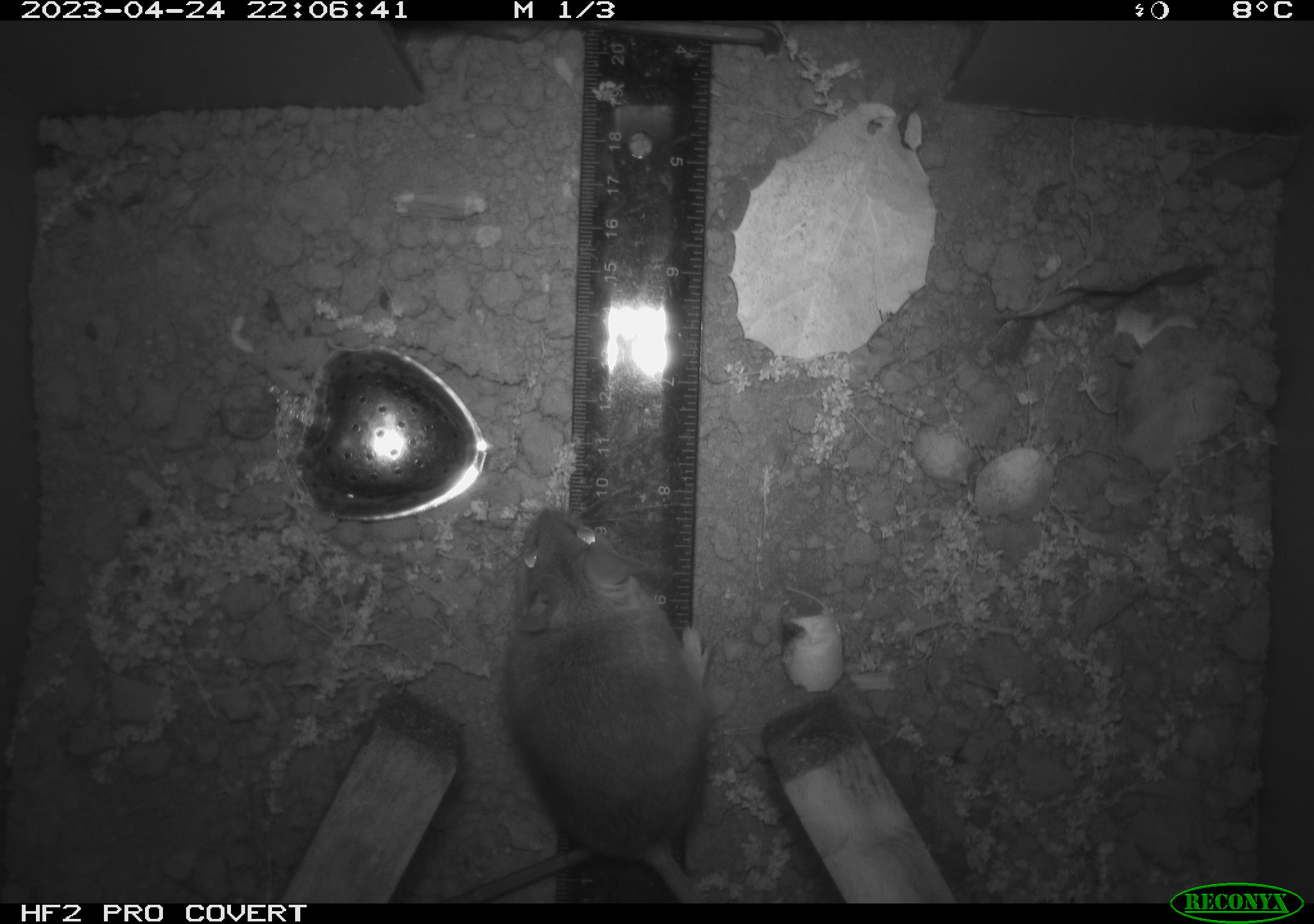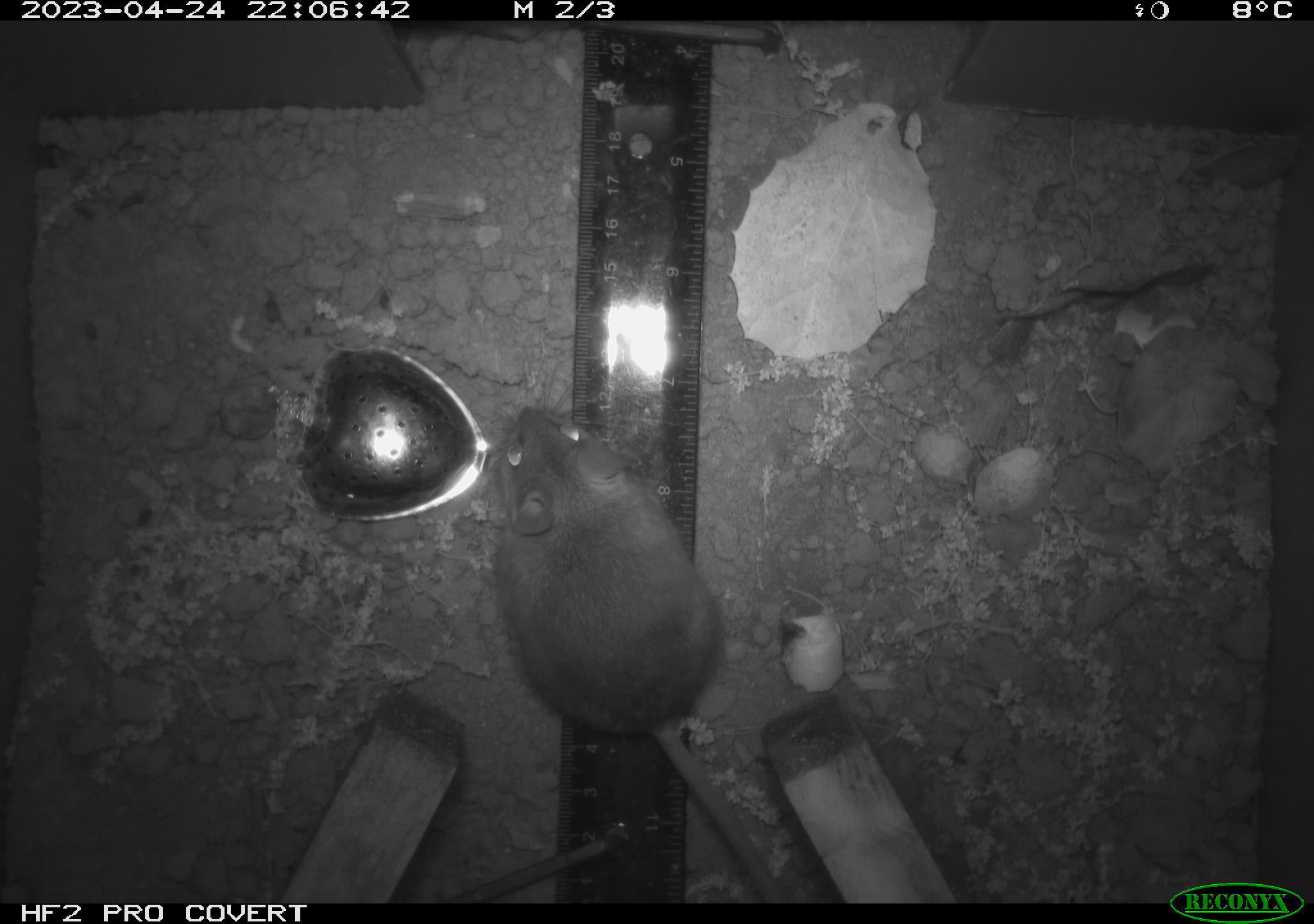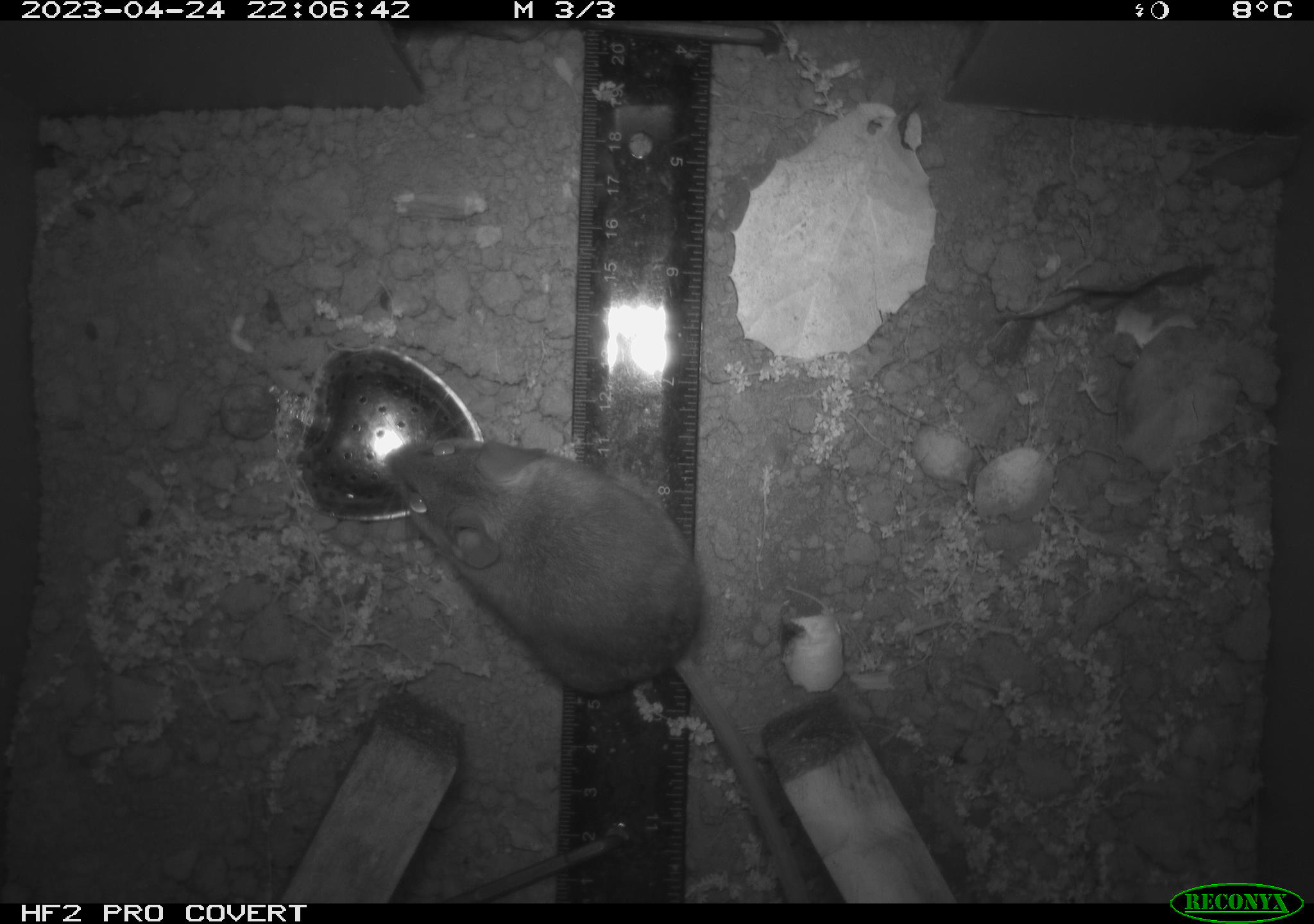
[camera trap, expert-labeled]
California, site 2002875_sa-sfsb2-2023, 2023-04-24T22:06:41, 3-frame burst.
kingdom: Animalia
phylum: Chordata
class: Mammalia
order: Rodentia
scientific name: Rodentia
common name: mouse species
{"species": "mouse species (Rodentia)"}